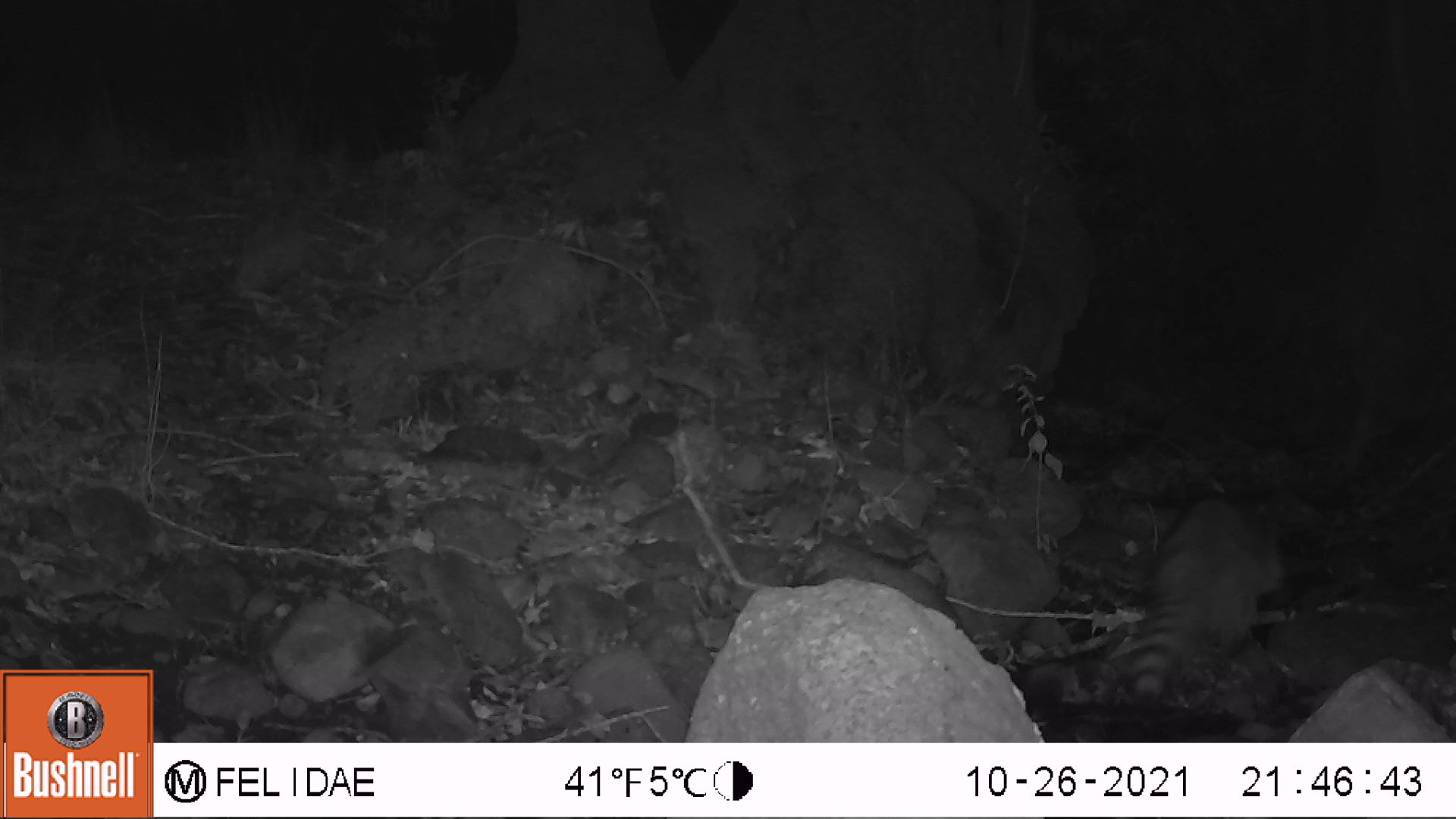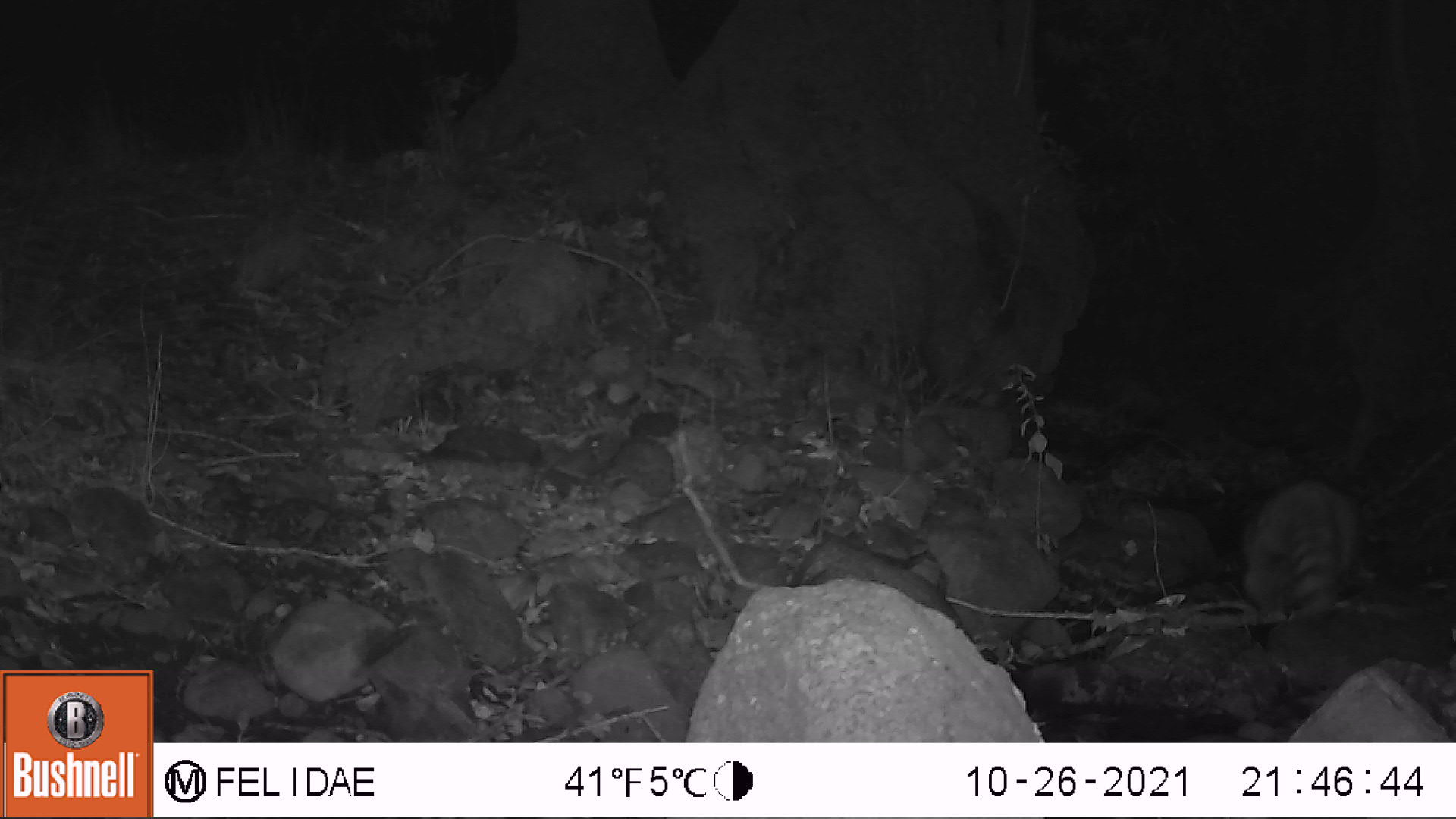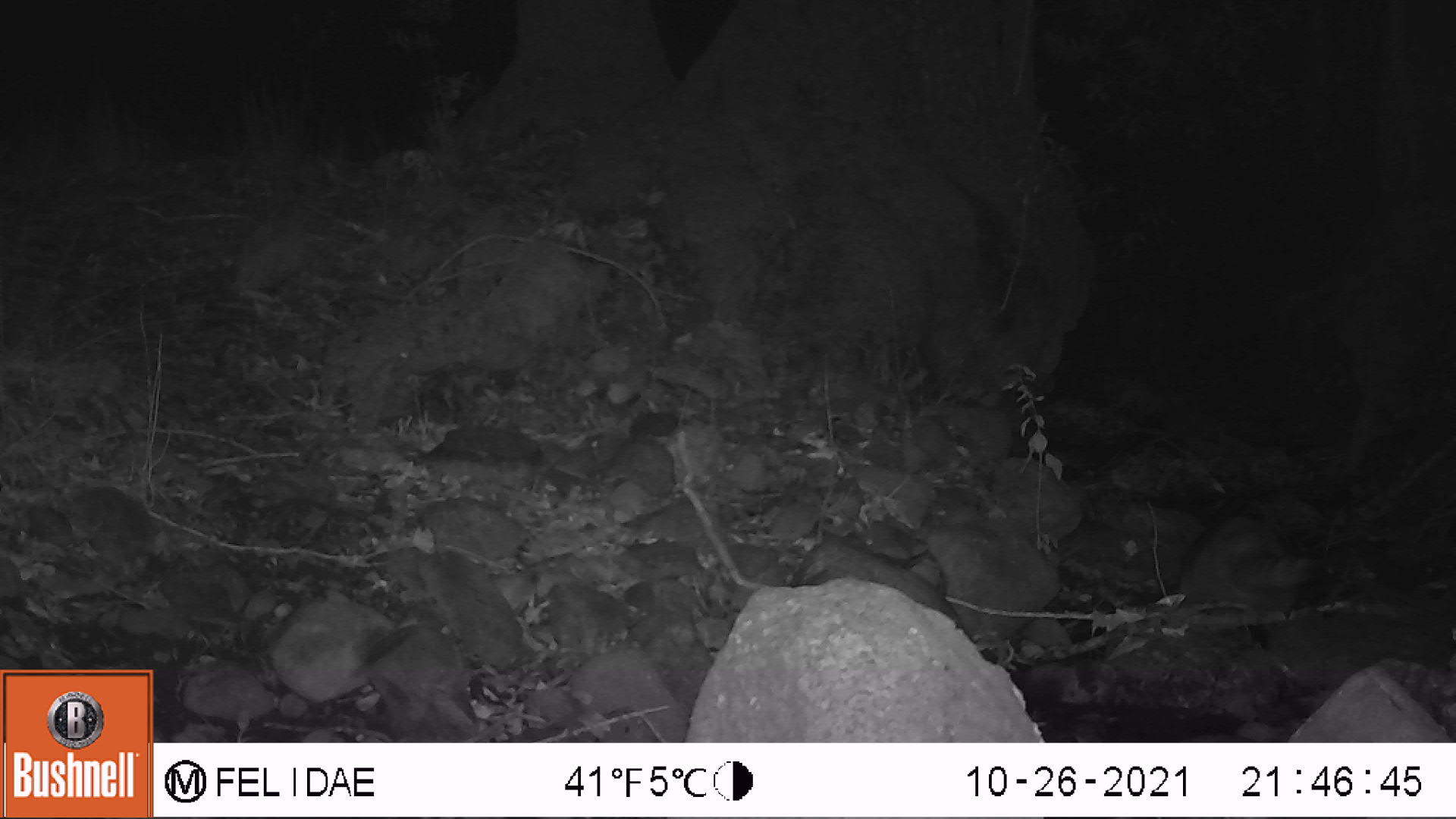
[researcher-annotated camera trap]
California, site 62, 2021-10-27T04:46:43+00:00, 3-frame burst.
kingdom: Animalia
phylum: Chordata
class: Mammalia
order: Carnivora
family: Procyonidae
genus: Procyon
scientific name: Procyon lotor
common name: raccoon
Raccoon (Procyon lotor).